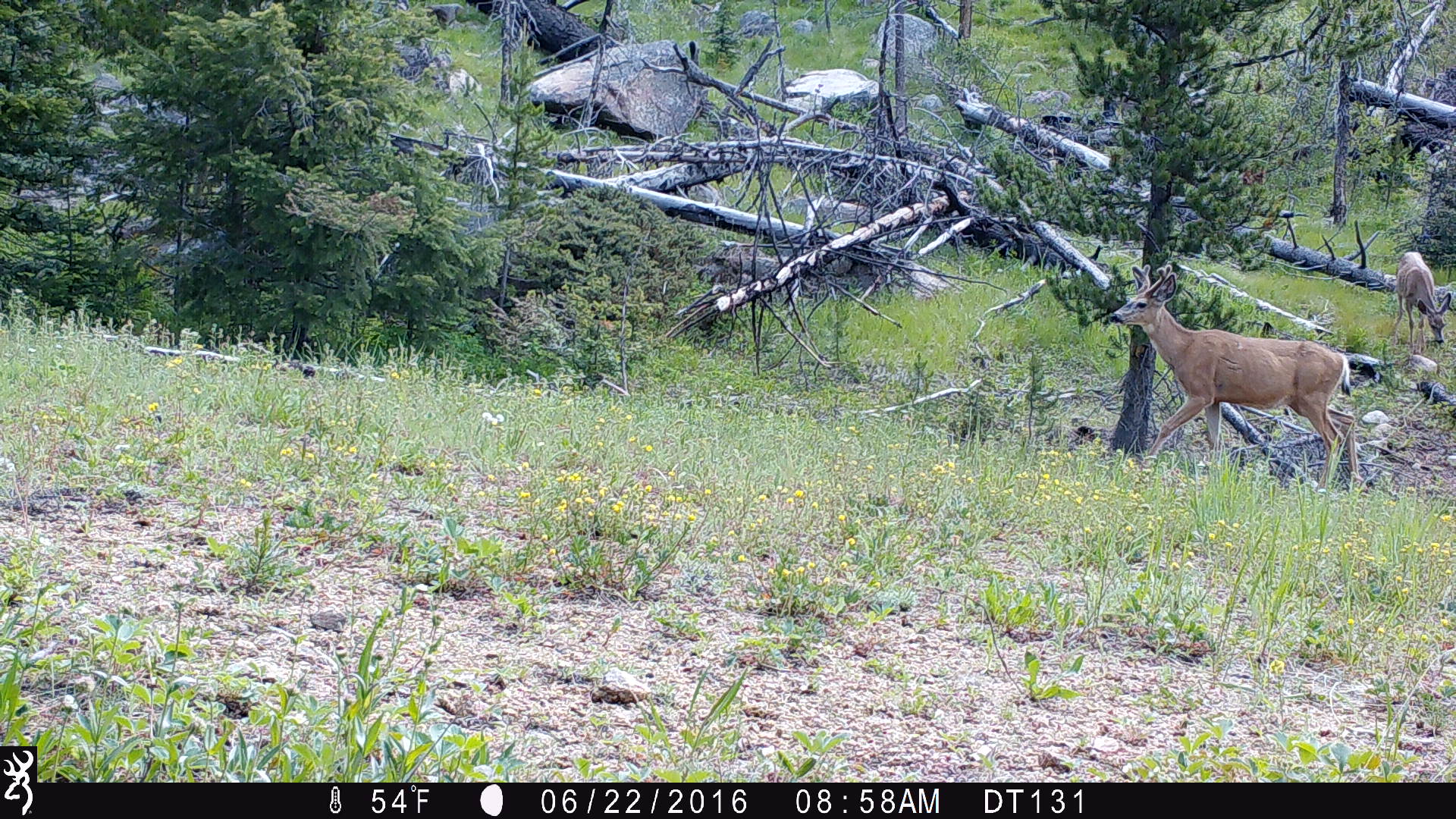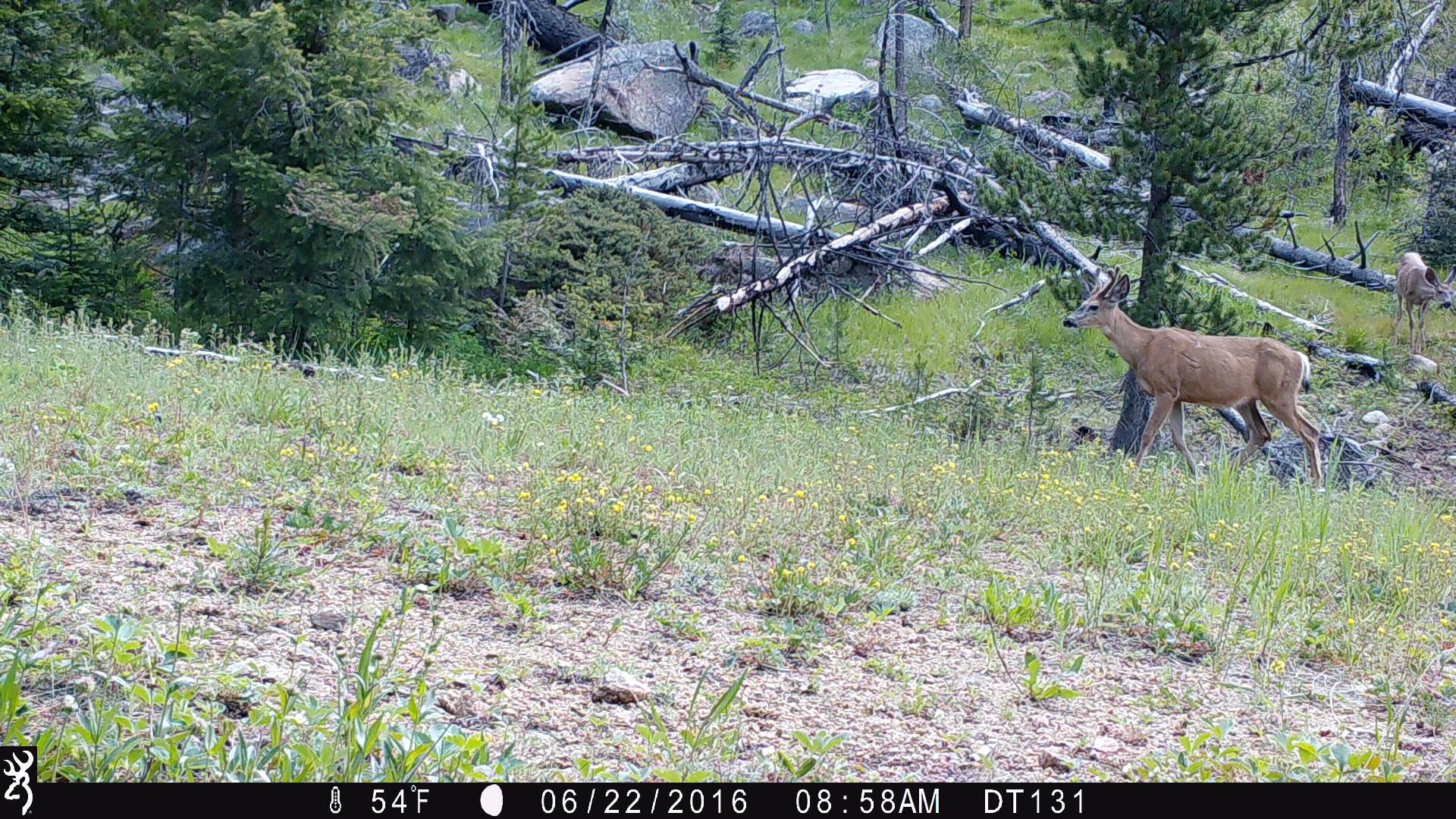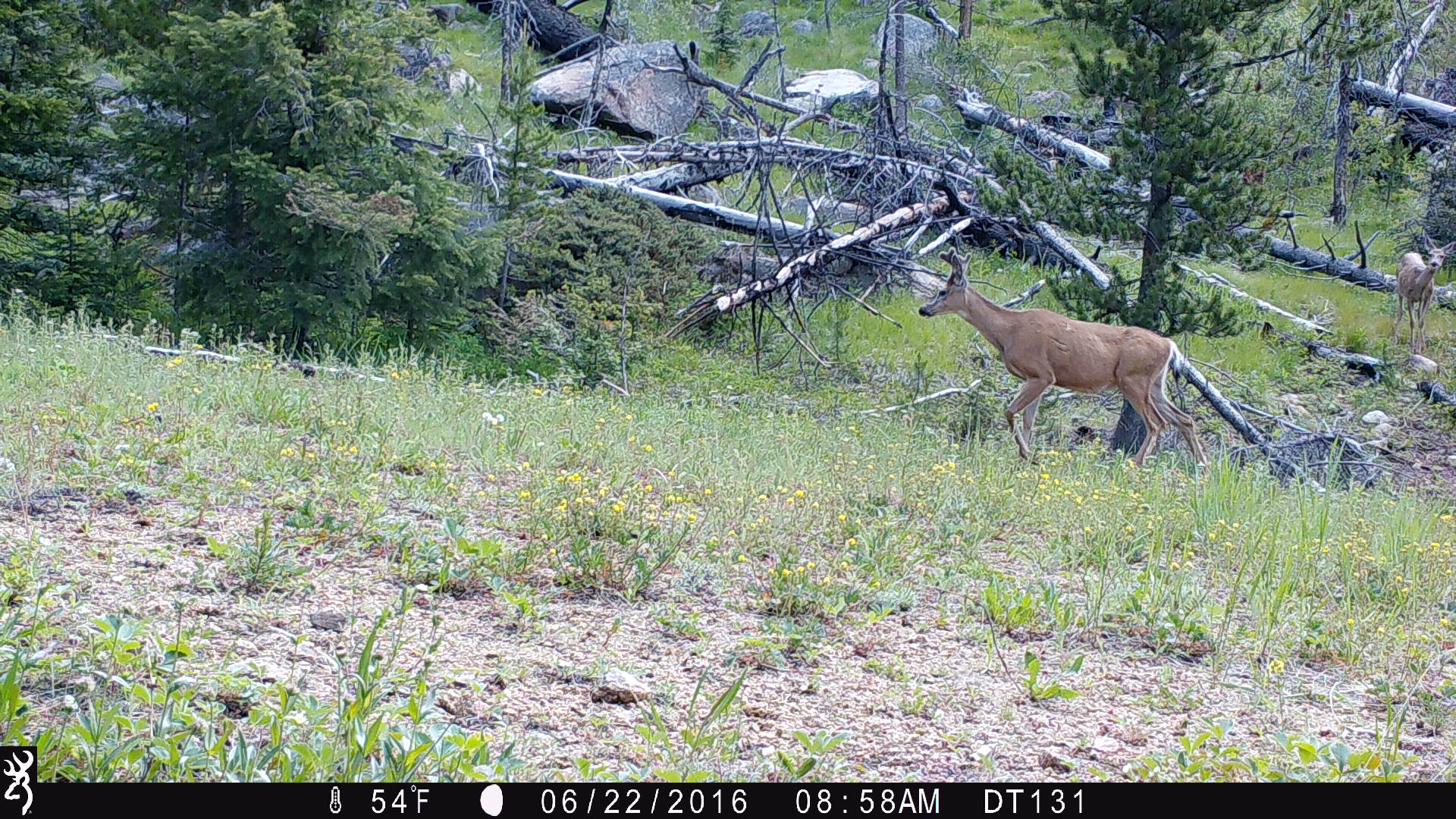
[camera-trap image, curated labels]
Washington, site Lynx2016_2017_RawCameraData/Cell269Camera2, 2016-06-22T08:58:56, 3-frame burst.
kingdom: Animalia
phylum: Chordata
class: Mammalia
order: Artiodactyla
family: Cervidae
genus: Odocoileus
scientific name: Odocoileus hemionus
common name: mule deer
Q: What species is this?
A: Odocoileus hemionus (mule deer).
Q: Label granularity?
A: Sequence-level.